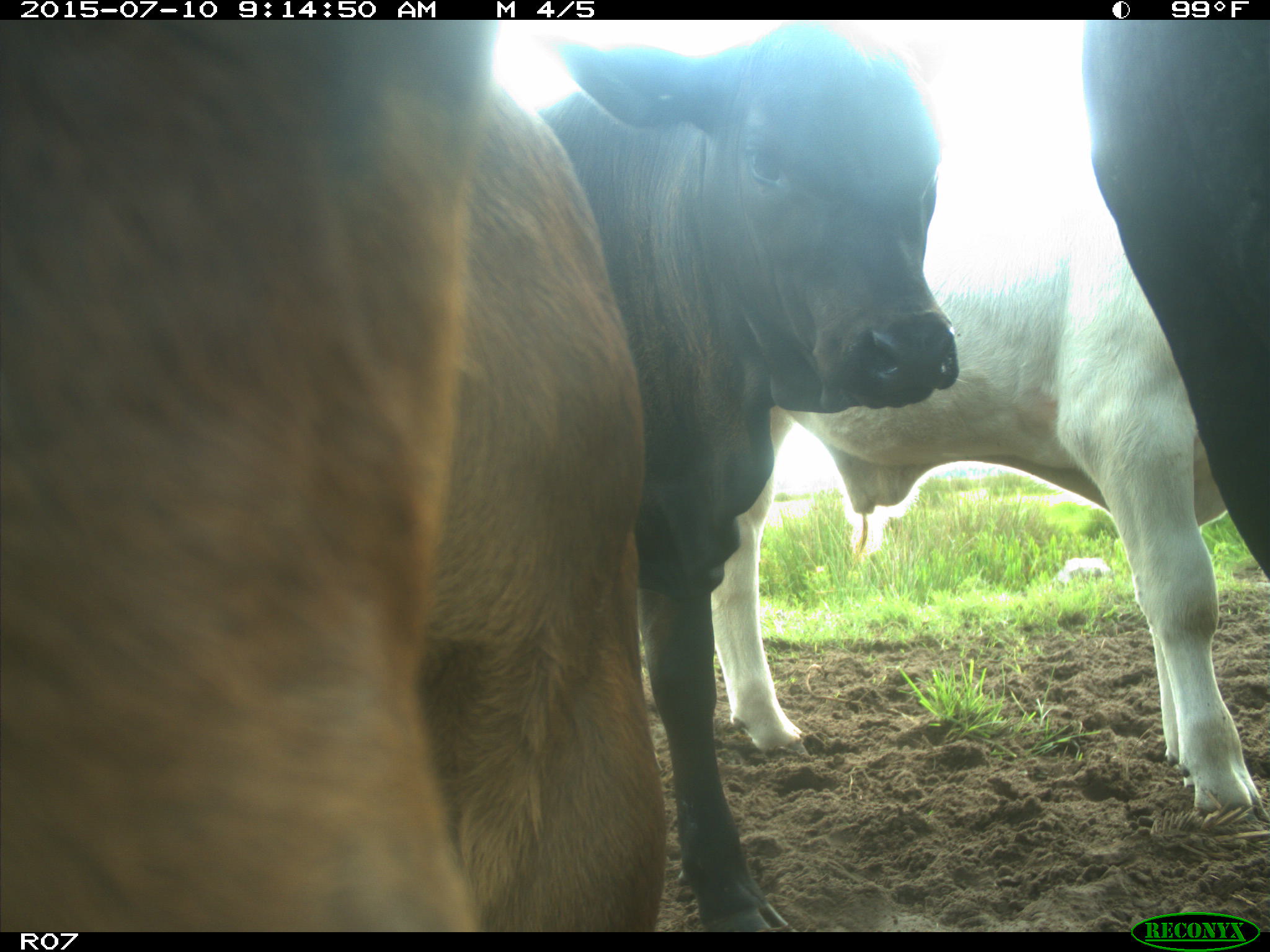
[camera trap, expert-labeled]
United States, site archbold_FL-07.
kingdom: Animalia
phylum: Chordata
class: Mammalia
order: Artiodactyla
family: Bovidae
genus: Bos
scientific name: Bos taurus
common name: domestic cow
Bos taurus (domestic cow).